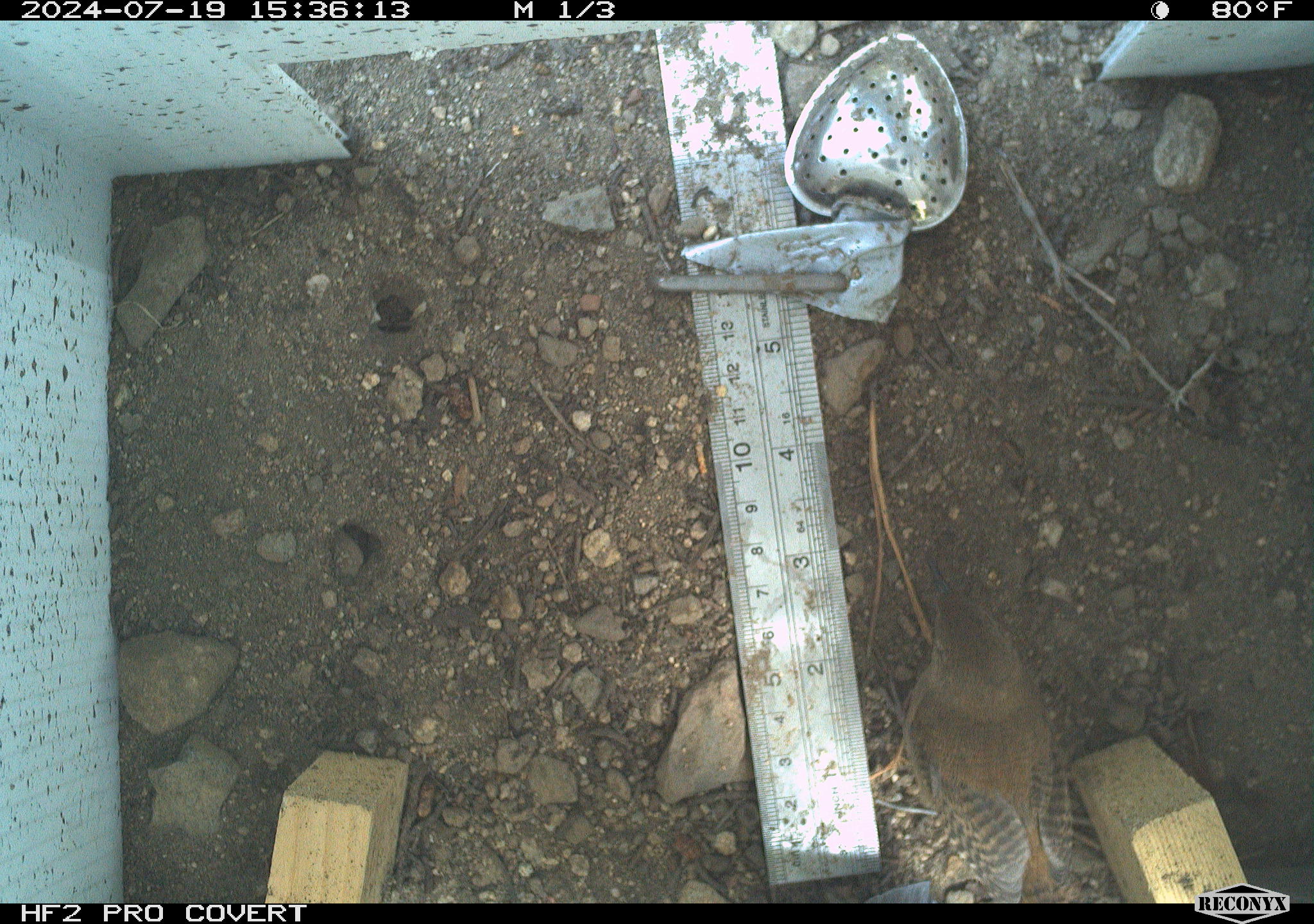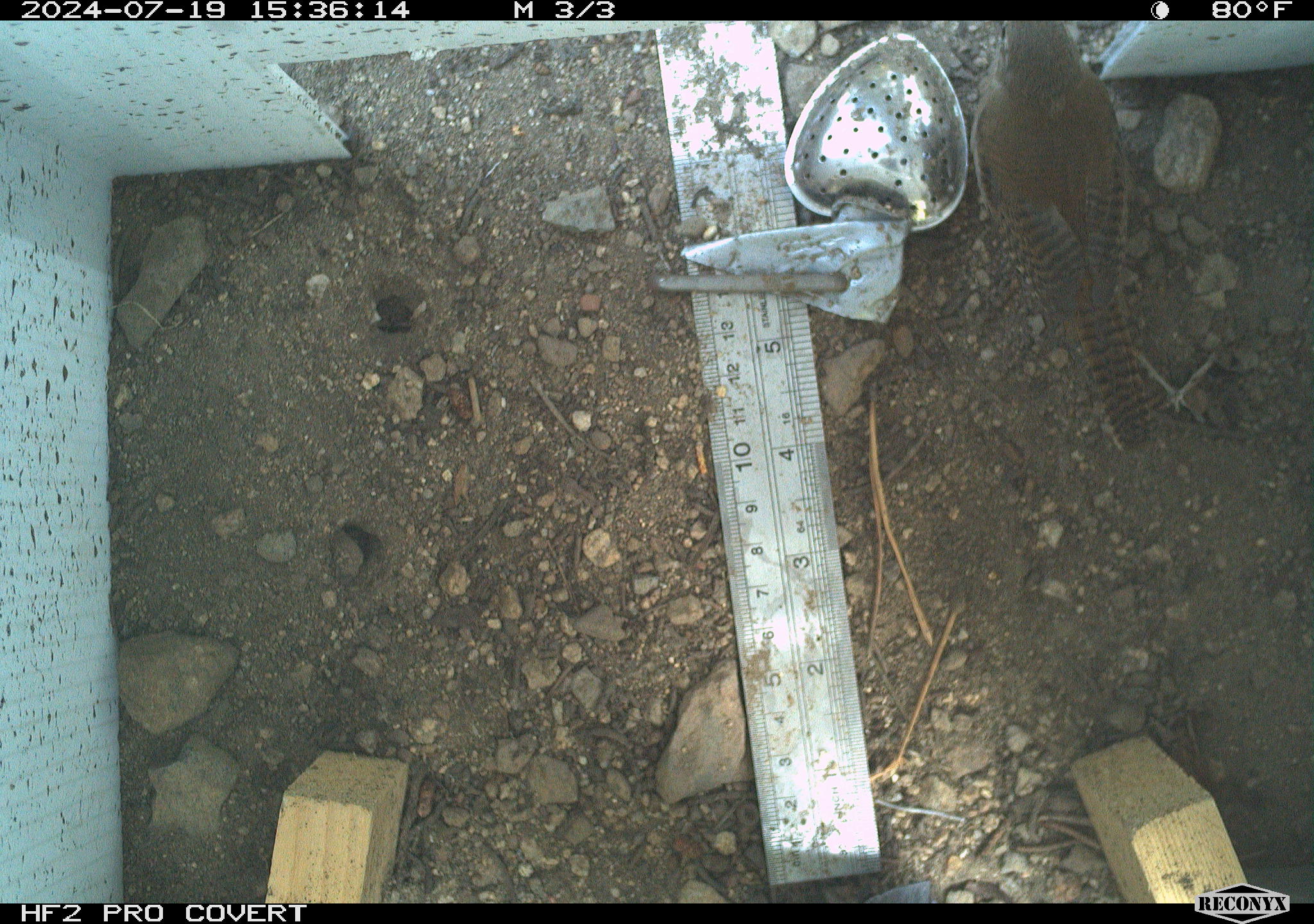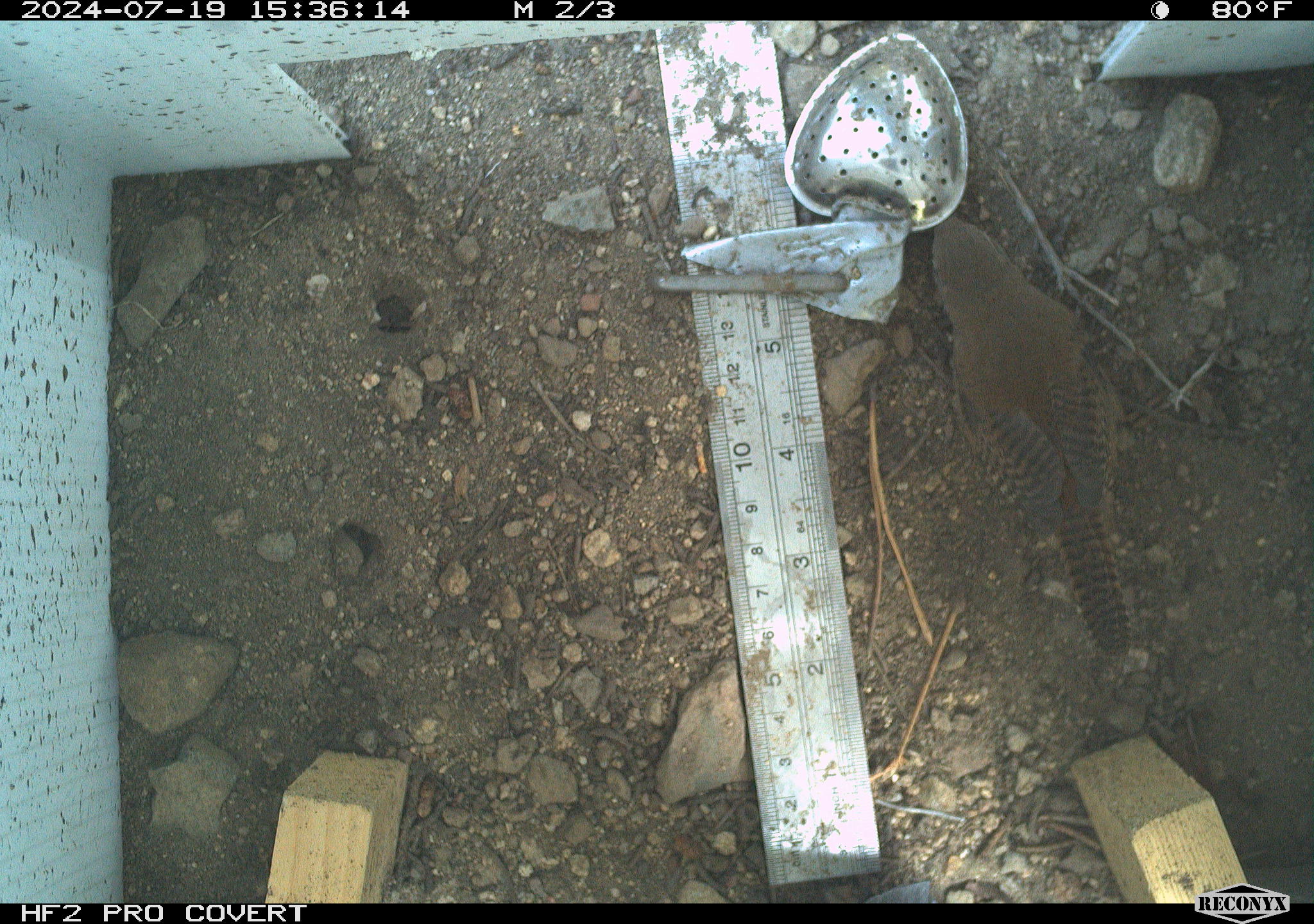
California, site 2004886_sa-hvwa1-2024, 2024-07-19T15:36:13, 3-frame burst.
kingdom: Animalia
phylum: Chordata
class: Aves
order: Passeriformes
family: Troglodytidae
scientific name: Troglodytidae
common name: wren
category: troglodytidae family